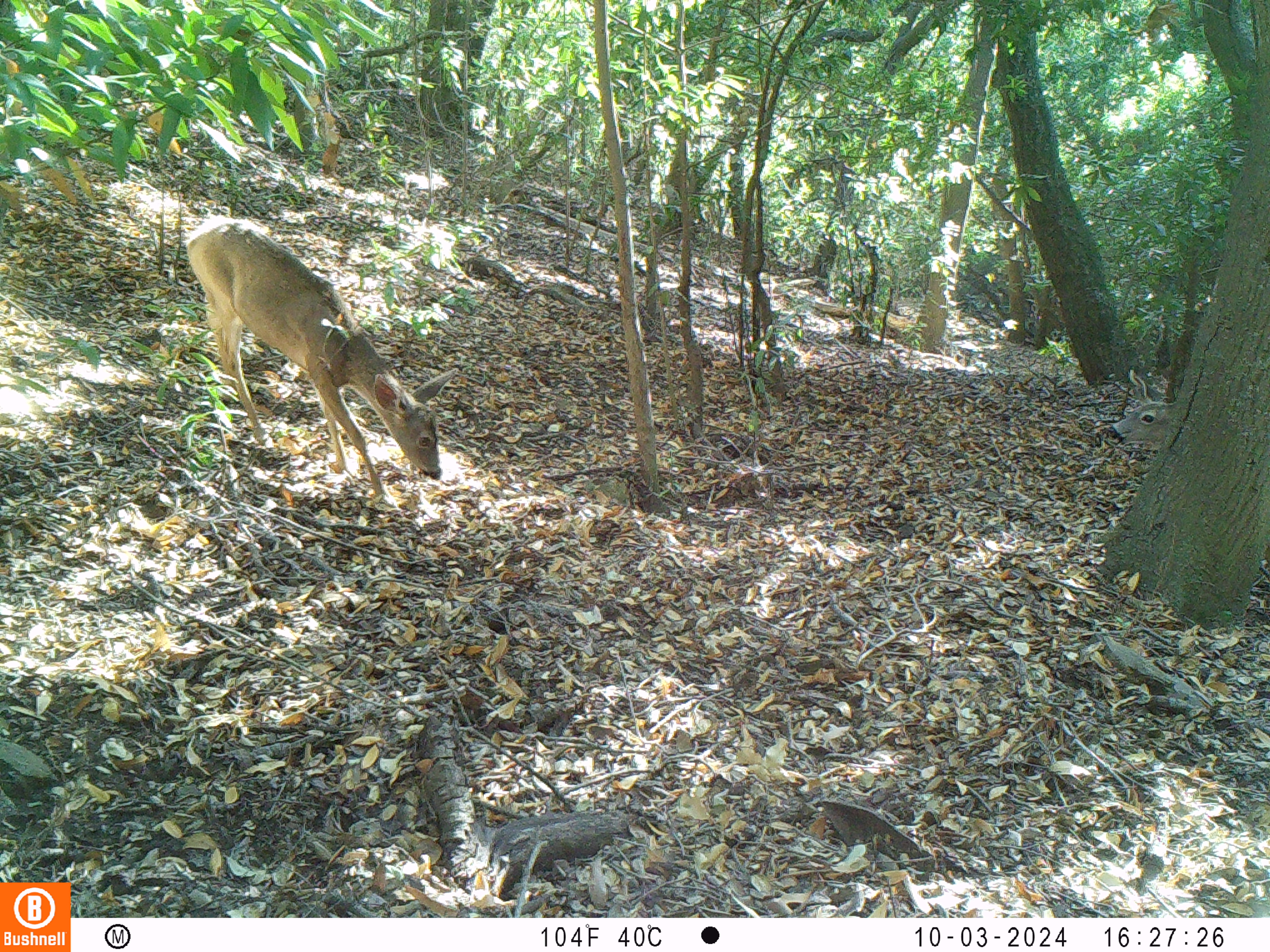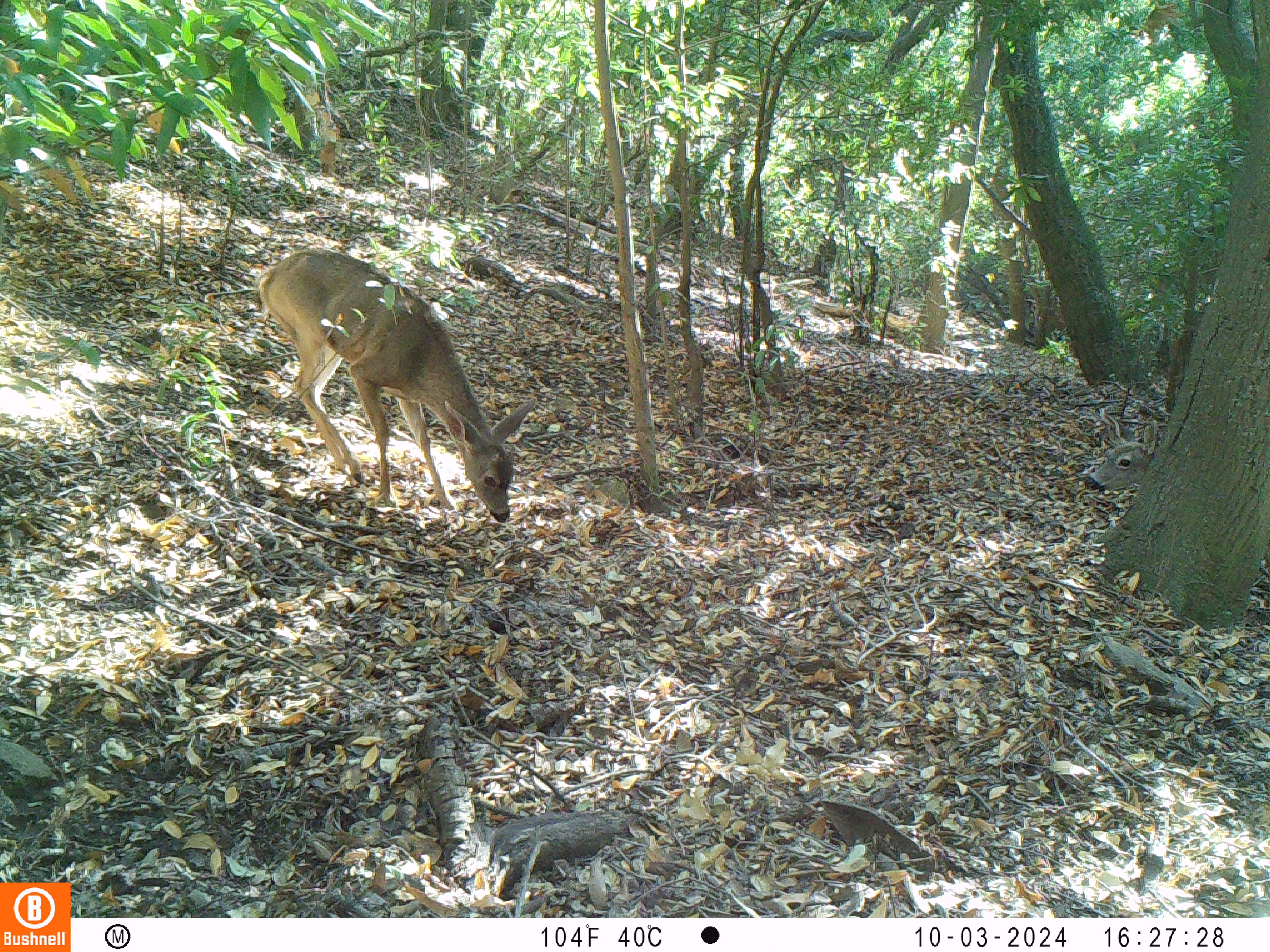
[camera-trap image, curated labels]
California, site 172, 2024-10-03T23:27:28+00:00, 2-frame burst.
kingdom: Animalia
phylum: Chordata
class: Mammalia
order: Artiodactyla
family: Cervidae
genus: Odocoileus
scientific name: Odocoileus hemionus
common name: mule deer